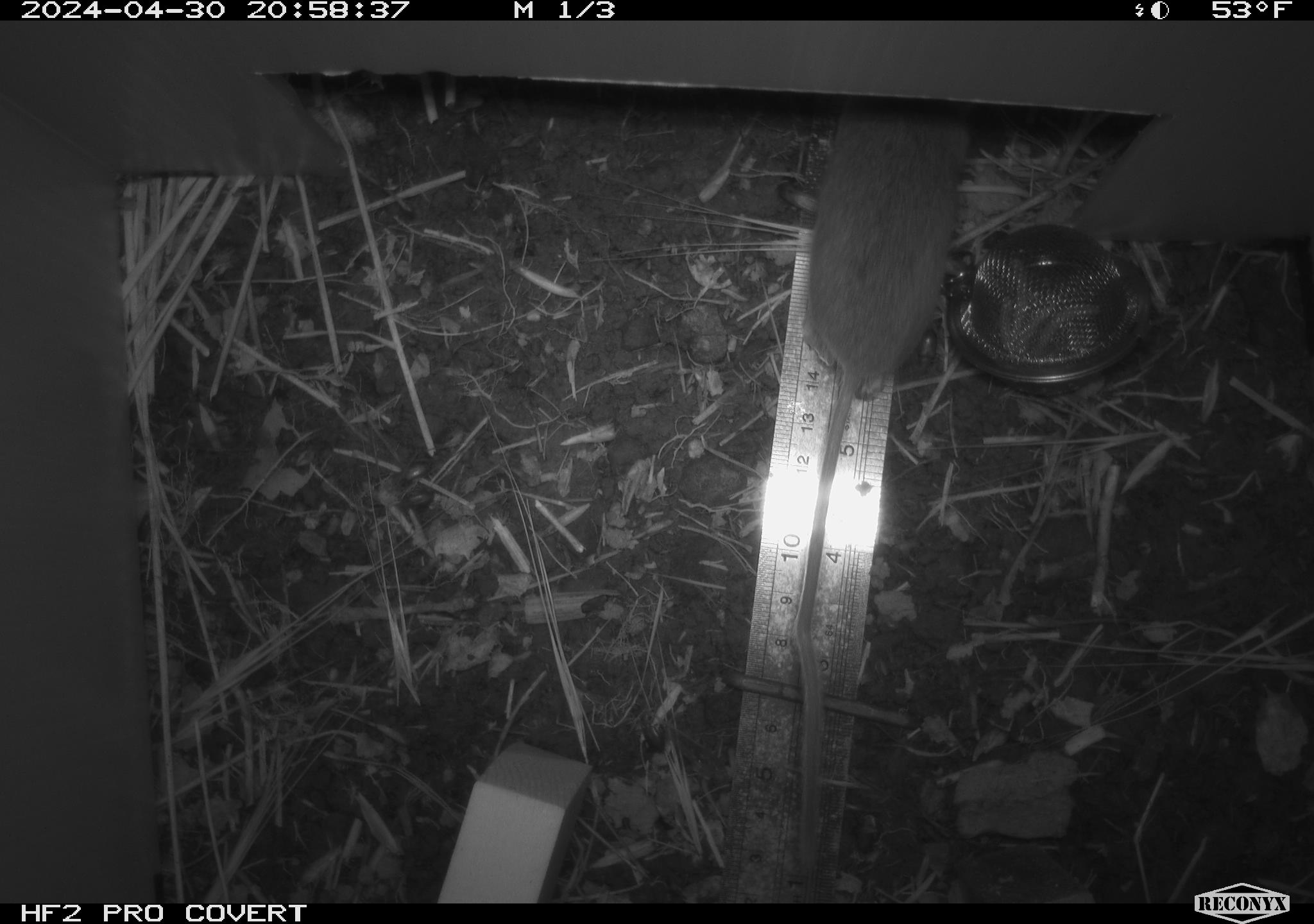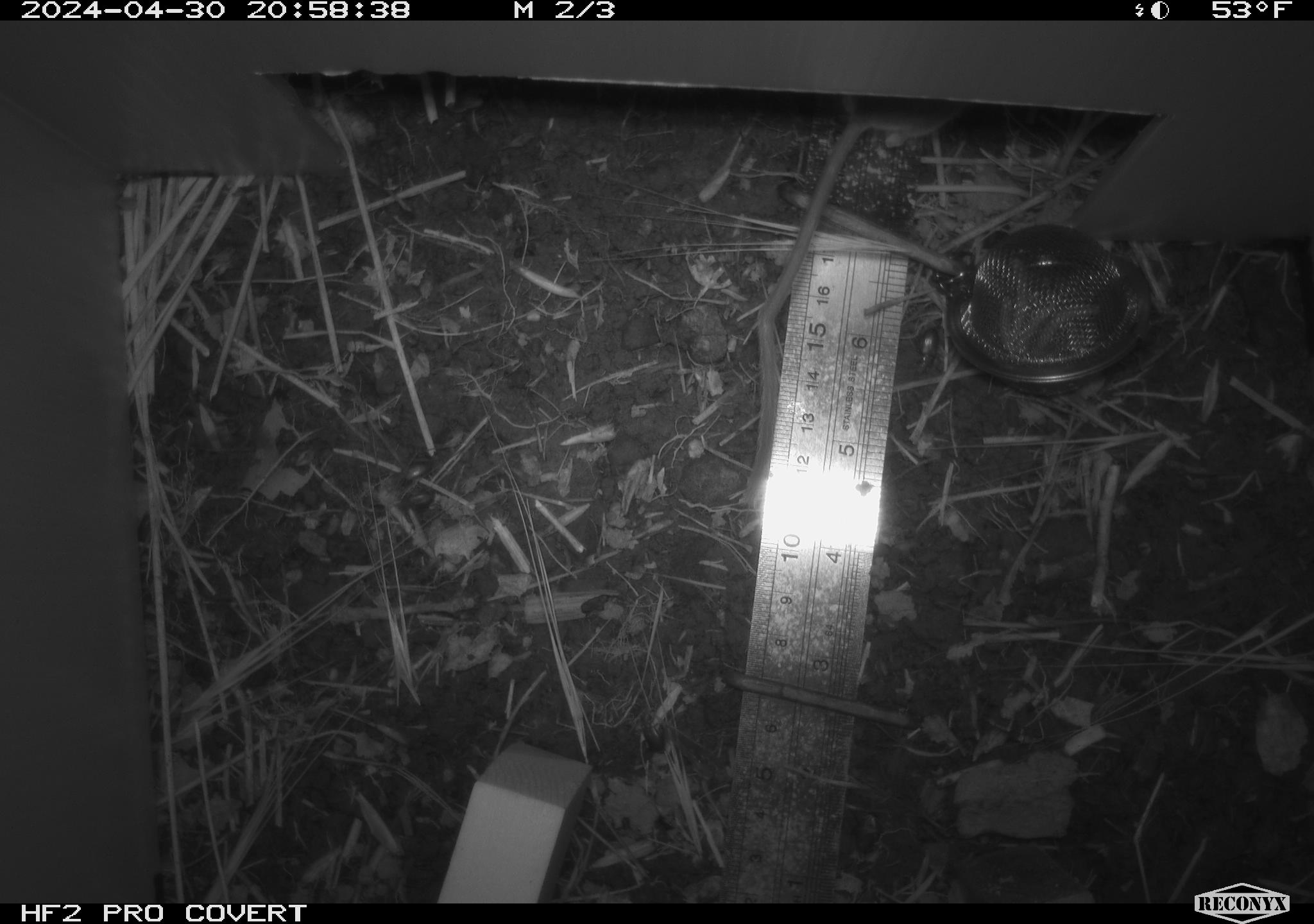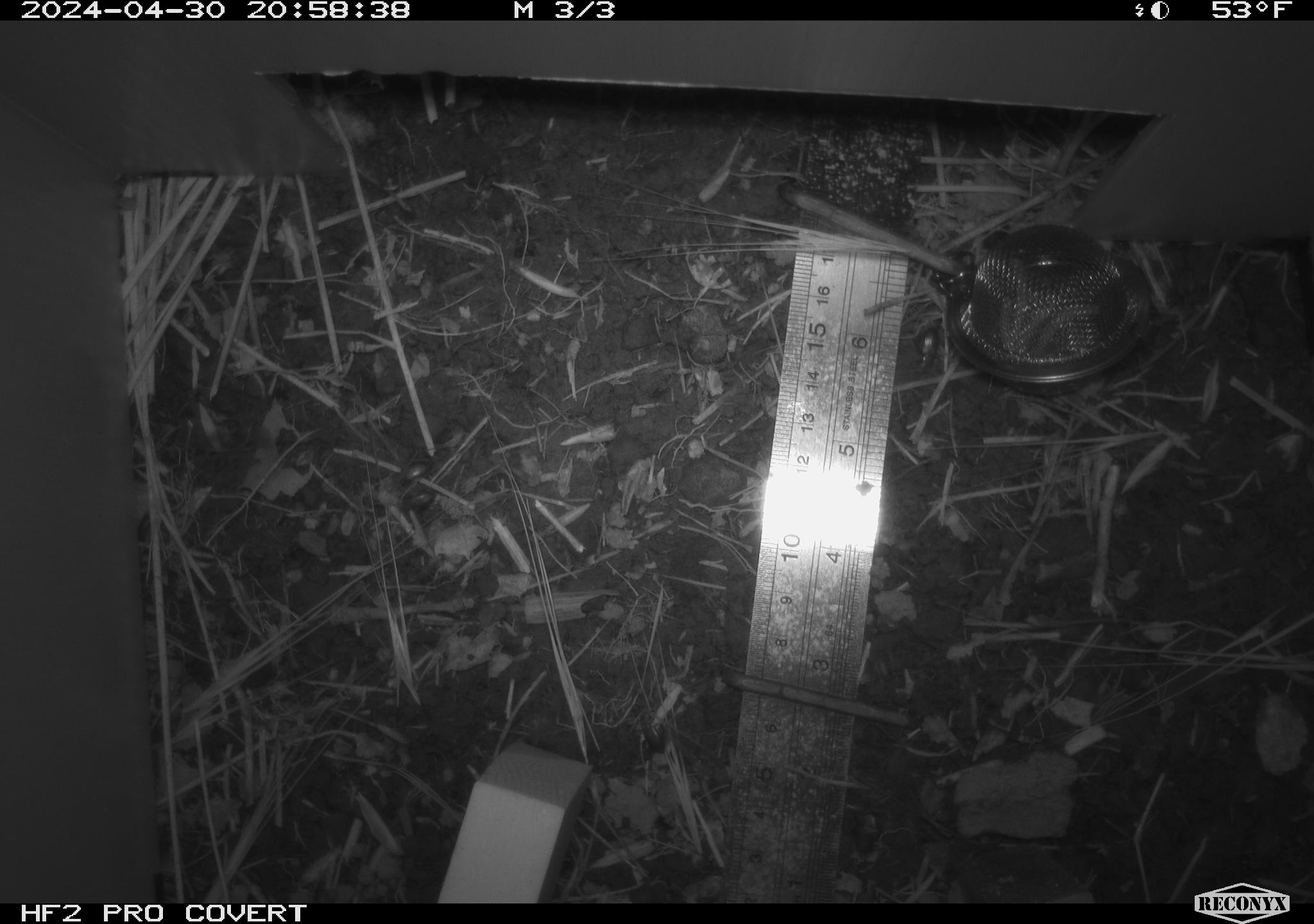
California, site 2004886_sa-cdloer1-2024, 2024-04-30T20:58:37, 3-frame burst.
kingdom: Animalia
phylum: Chordata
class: Mammalia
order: Rodentia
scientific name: Rodentia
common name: mouse species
Mouse species (Rodentia).